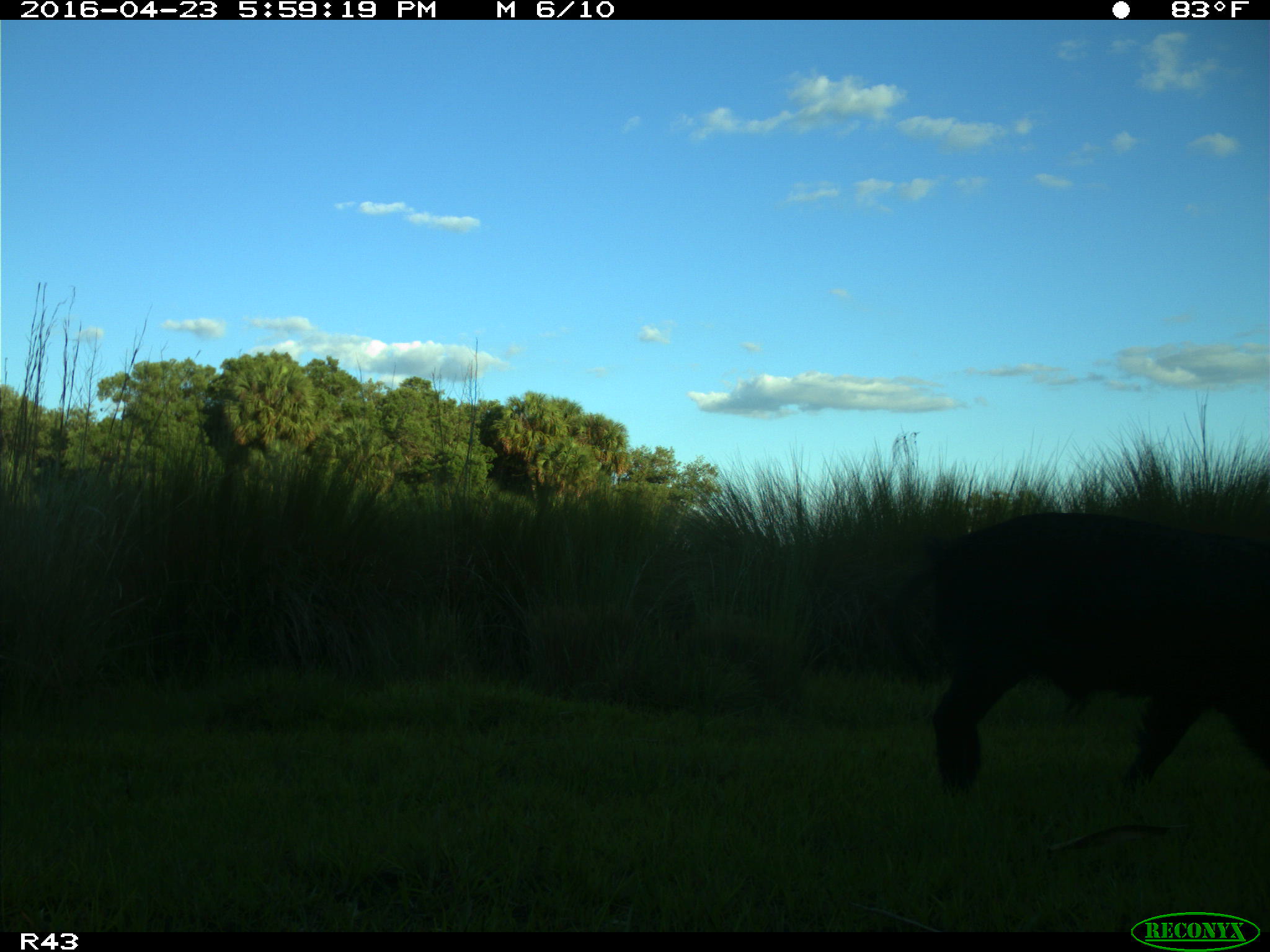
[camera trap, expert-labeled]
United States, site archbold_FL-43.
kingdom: Animalia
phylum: Chordata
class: Mammalia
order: Artiodactyla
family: Suidae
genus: Sus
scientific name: Sus scrofa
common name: wild boar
Sus scrofa (wild boar).